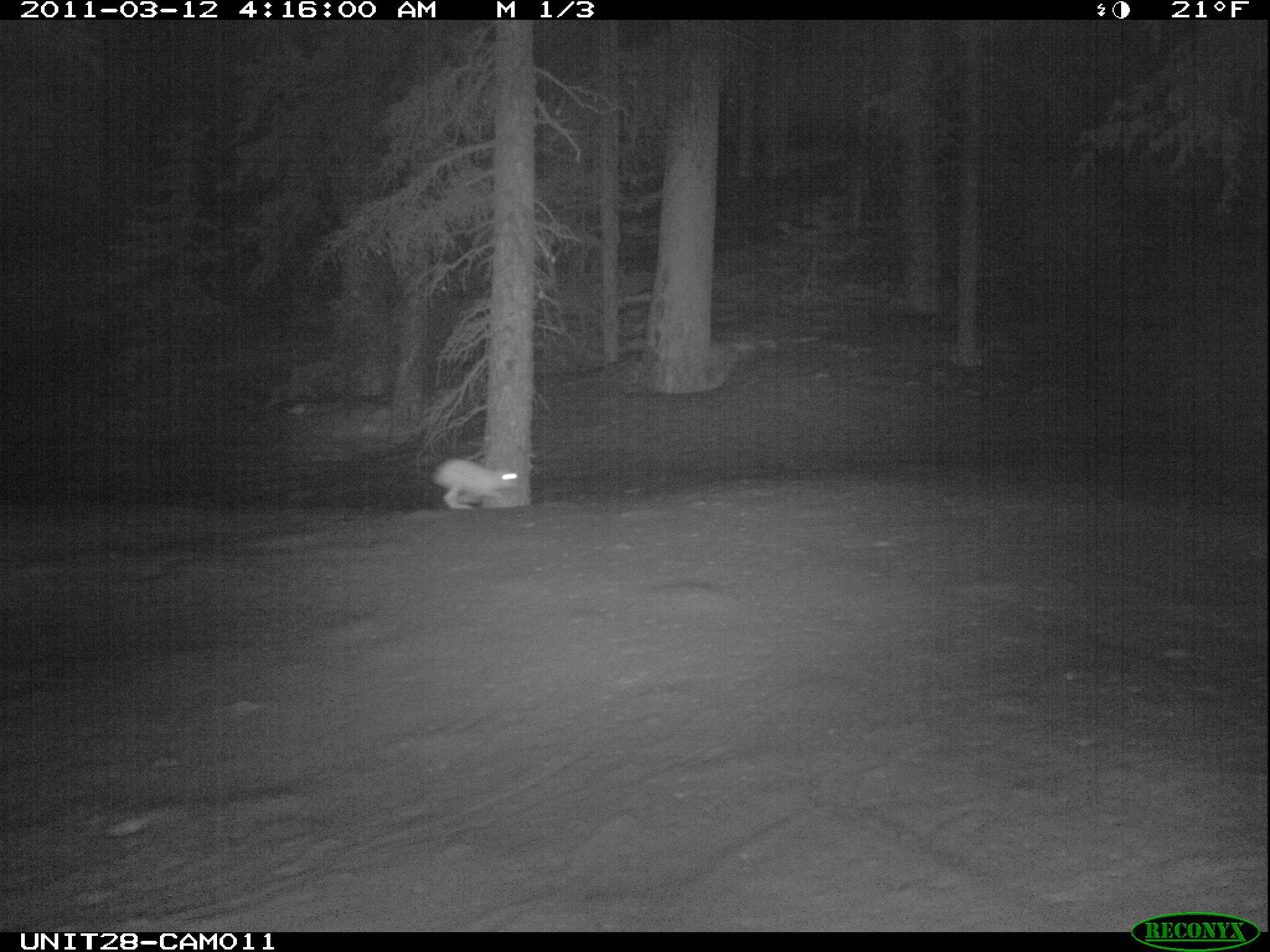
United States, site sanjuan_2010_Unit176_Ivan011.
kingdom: Animalia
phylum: Chordata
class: Mammalia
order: Lagomorpha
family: Leporidae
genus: Lepus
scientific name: Lepus americanus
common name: snowshoe hare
Lepus americanus (snowshoe hare).